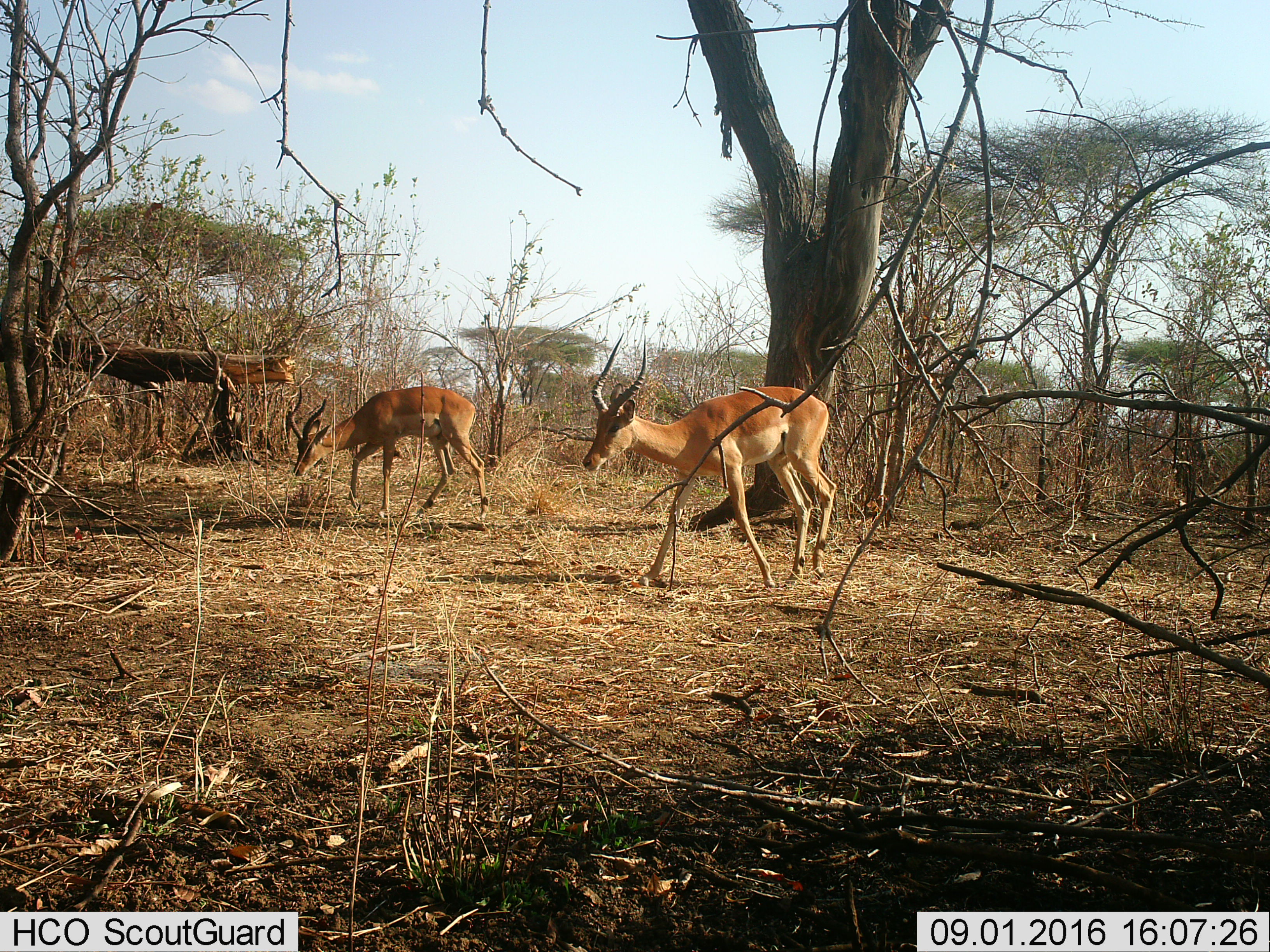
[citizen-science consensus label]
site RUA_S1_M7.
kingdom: Animalia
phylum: Chordata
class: Mammalia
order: Artiodactyla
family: Bovidae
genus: Aepyceros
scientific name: Aepyceros melampus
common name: impala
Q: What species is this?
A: Impala (Aepyceros melampus).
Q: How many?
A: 2.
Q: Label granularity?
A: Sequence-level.